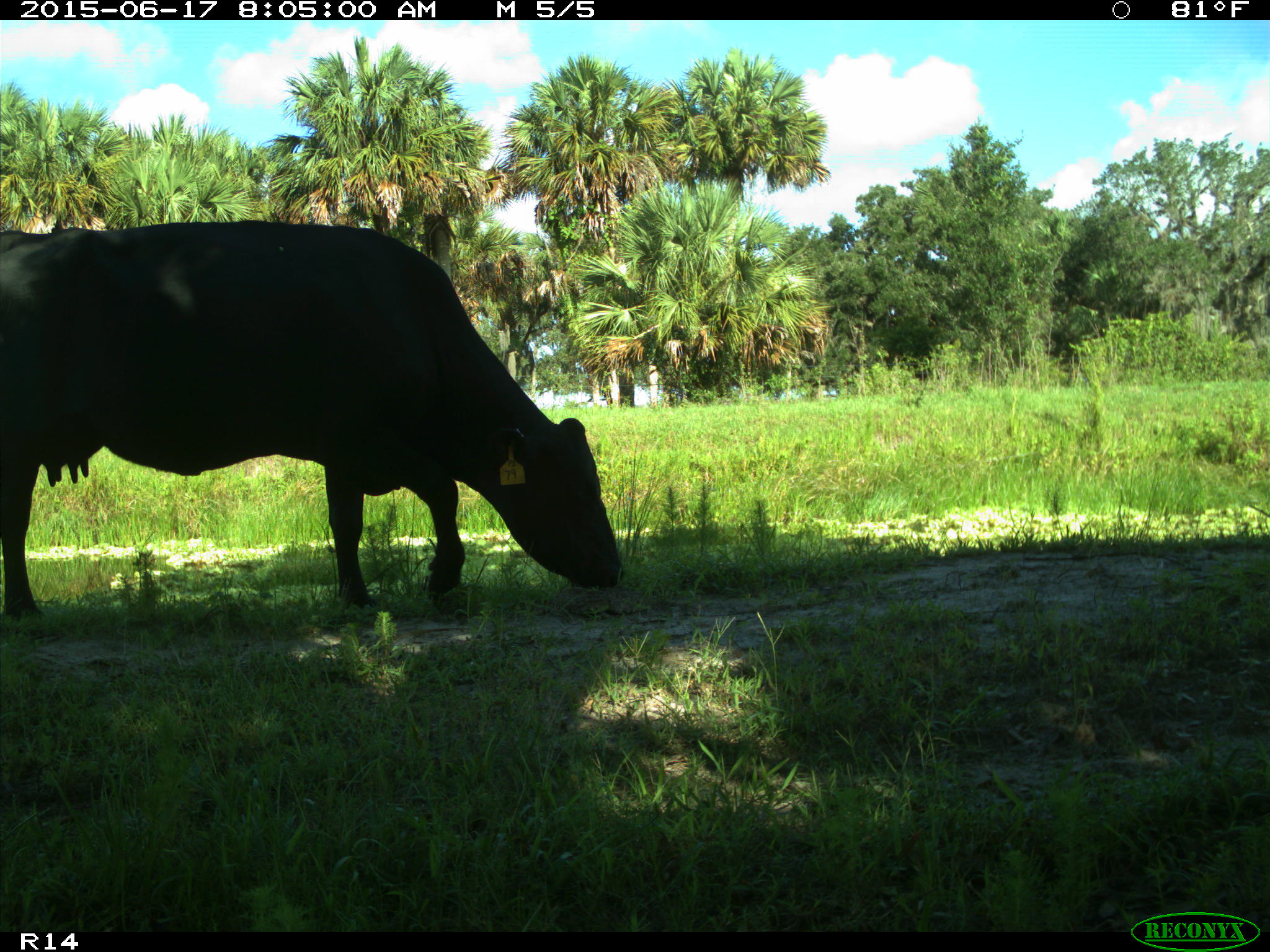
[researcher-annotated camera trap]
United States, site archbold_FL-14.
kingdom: Animalia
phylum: Chordata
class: Mammalia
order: Artiodactyla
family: Bovidae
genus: Bos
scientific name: Bos taurus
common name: domestic cow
Bos taurus (domestic cow).